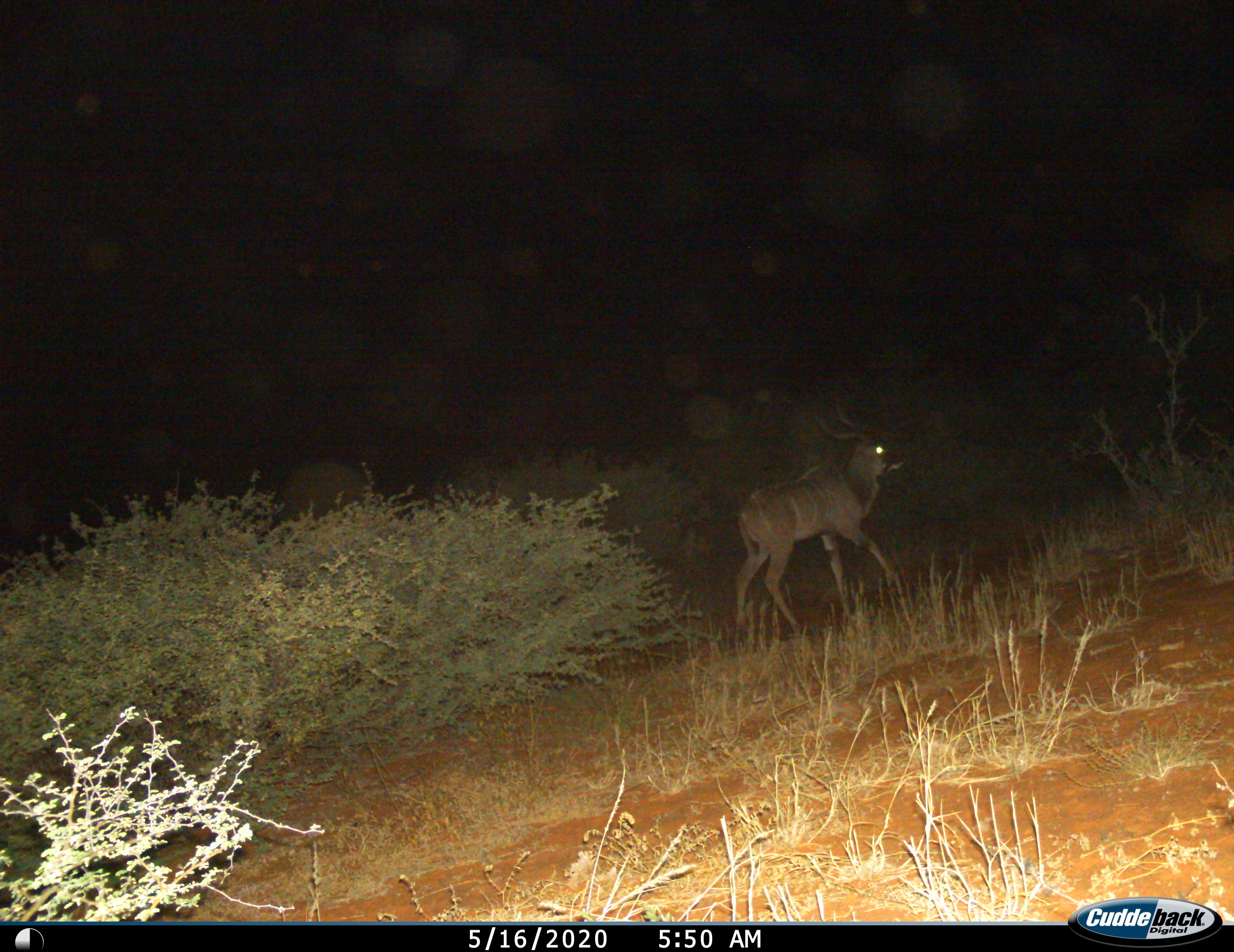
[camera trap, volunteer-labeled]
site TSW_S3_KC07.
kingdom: Animalia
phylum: Chordata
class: Mammalia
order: Artiodactyla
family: Bovidae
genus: Tragelaphus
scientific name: Tragelaphus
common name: kudu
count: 1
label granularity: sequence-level